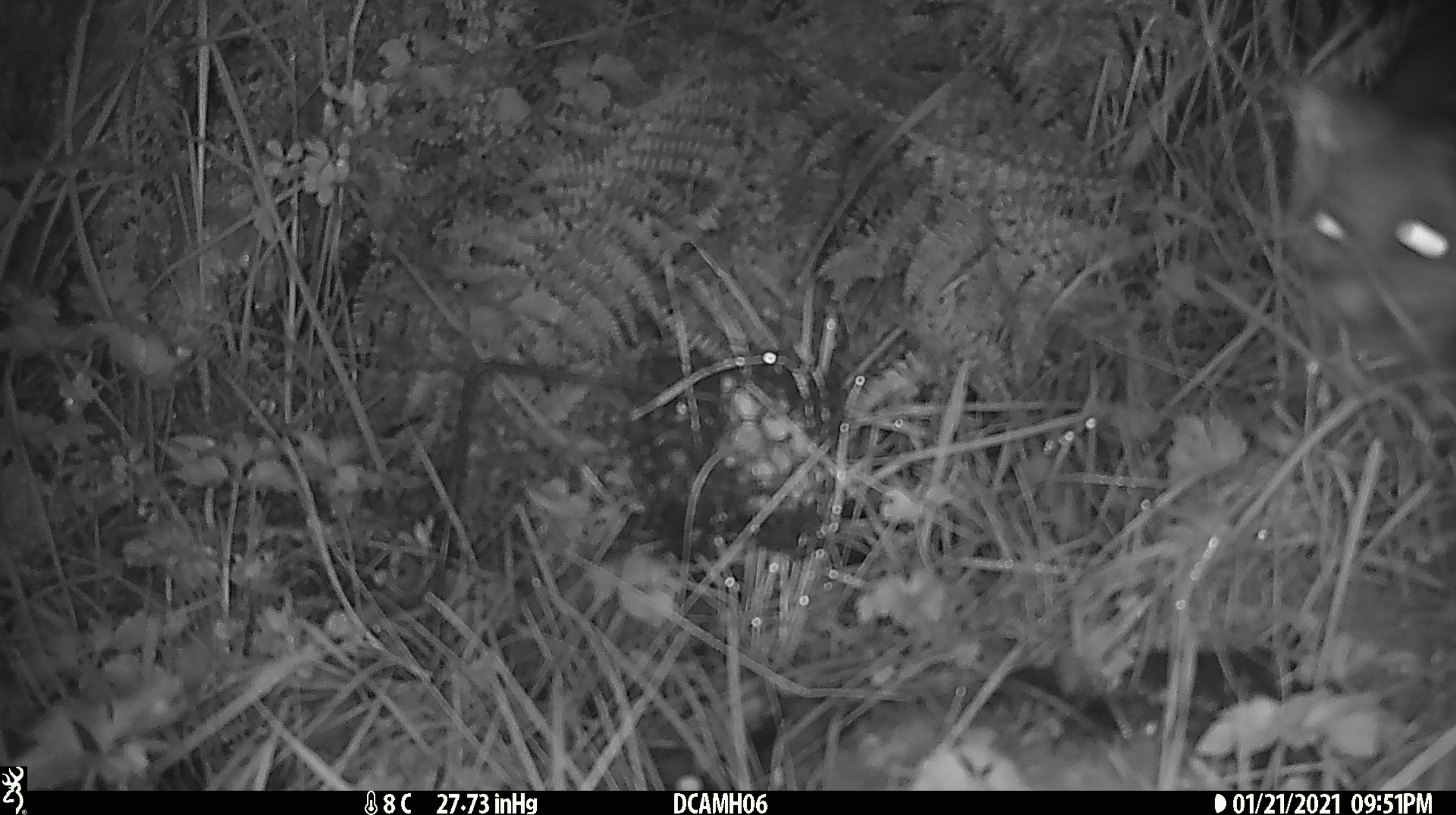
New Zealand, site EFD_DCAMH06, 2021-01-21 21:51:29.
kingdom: Animalia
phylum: Chordata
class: Mammalia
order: Diprotodontia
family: Phalangeridae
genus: Trichosurus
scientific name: Trichosurus vulpecula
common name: common brushtail possum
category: possum